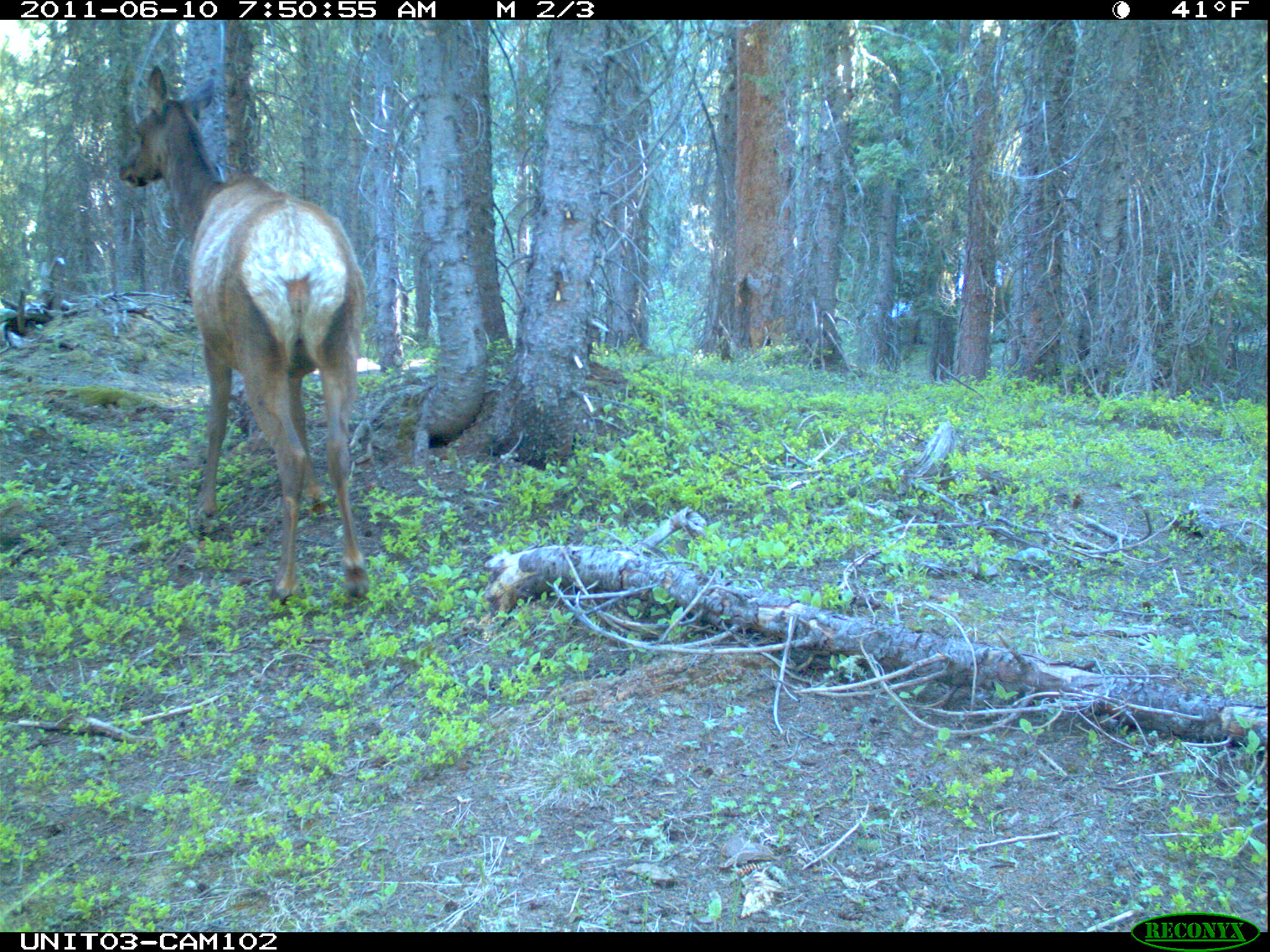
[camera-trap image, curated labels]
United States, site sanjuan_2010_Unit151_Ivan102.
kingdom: Animalia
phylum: Chordata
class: Mammalia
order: Artiodactyla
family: Cervidae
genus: Cervus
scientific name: Cervus elaphus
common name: red deer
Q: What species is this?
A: Cervus elaphus (red deer).